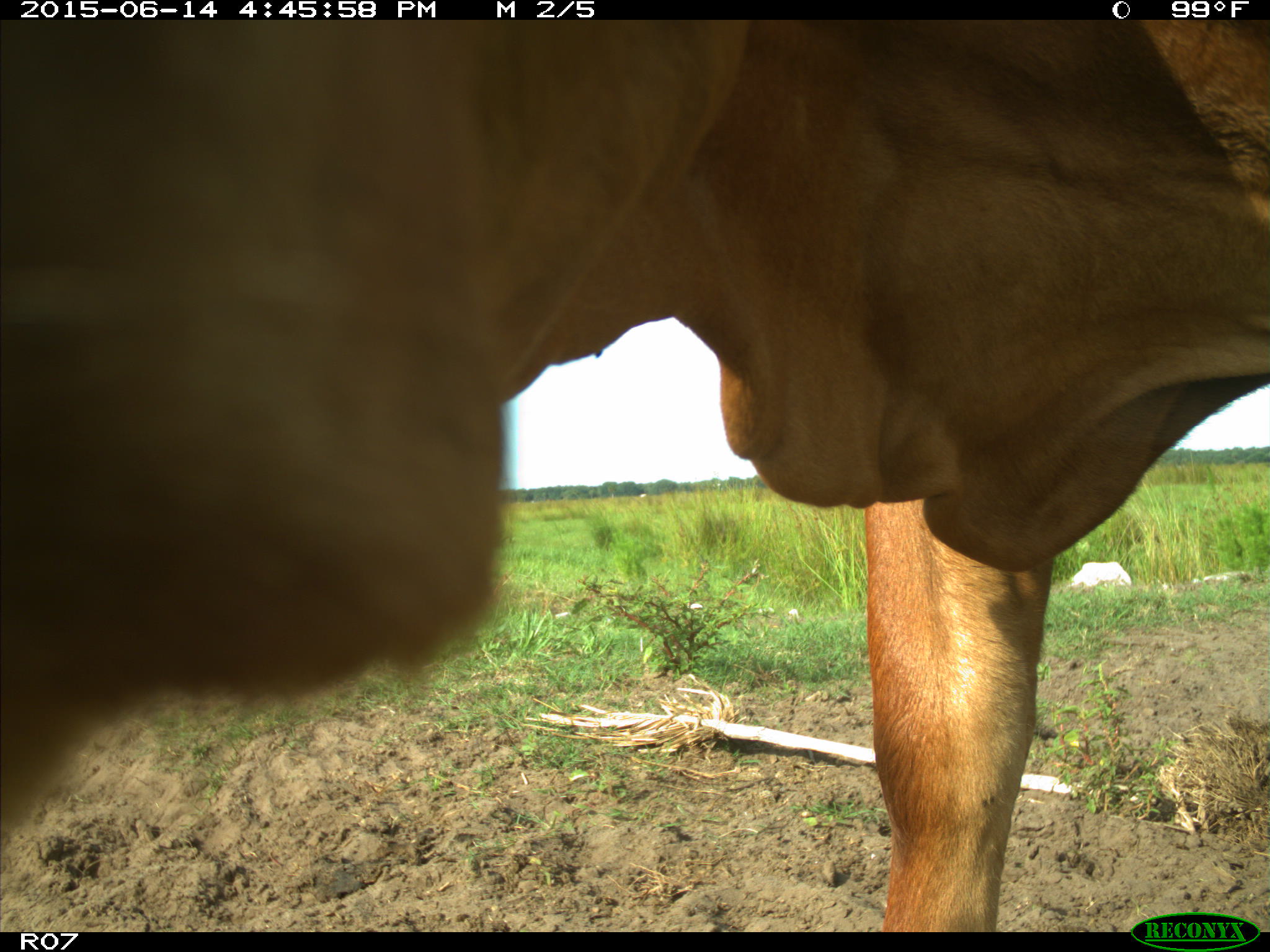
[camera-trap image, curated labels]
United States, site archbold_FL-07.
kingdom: Animalia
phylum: Chordata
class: Mammalia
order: Artiodactyla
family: Bovidae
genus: Bos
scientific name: Bos taurus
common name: domestic cow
Bos taurus (domestic cow).